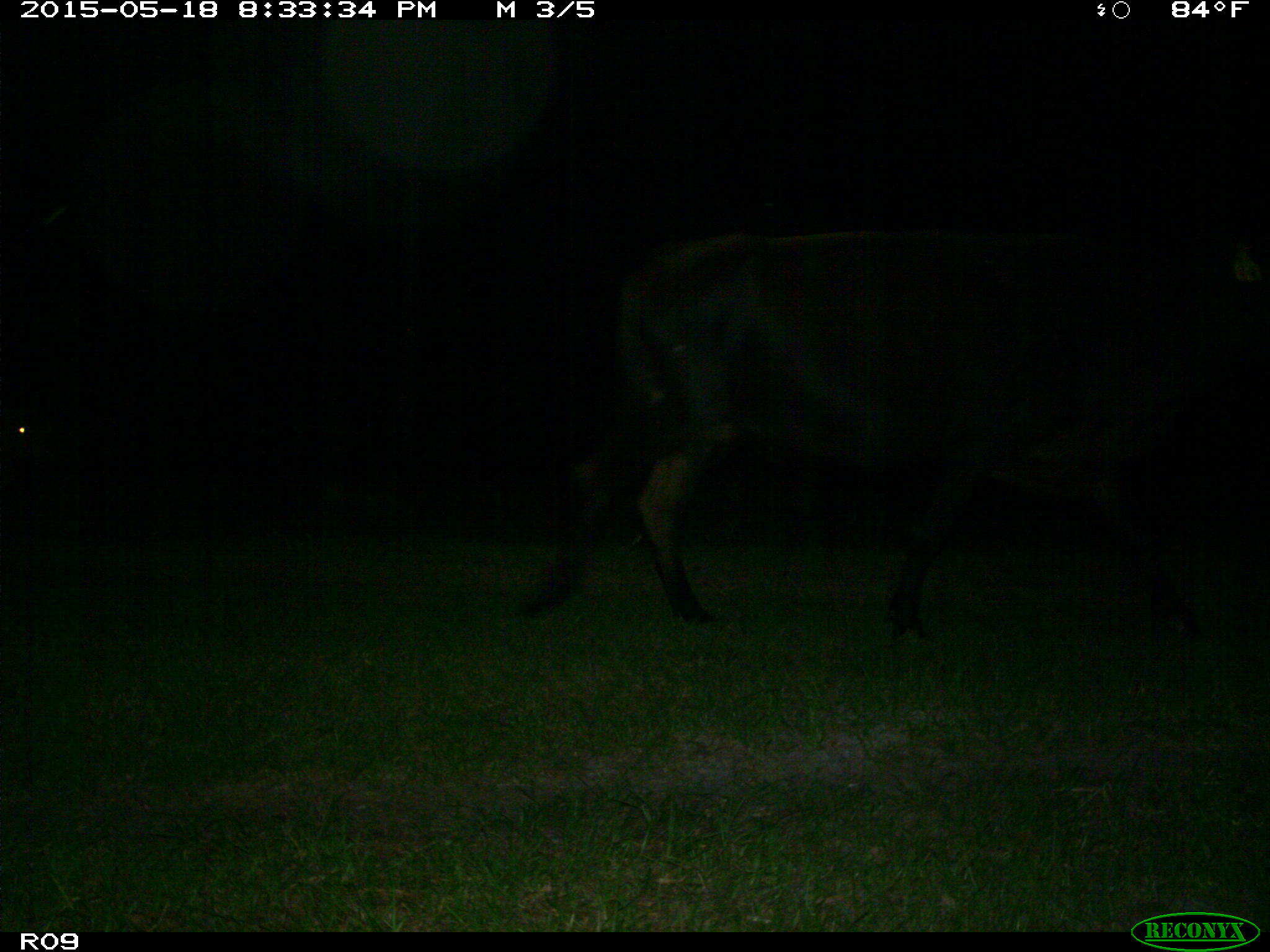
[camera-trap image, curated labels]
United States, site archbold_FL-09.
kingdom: Animalia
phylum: Chordata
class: Mammalia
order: Artiodactyla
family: Bovidae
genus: Bos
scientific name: Bos taurus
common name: domestic cow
Bos taurus (domestic cow).